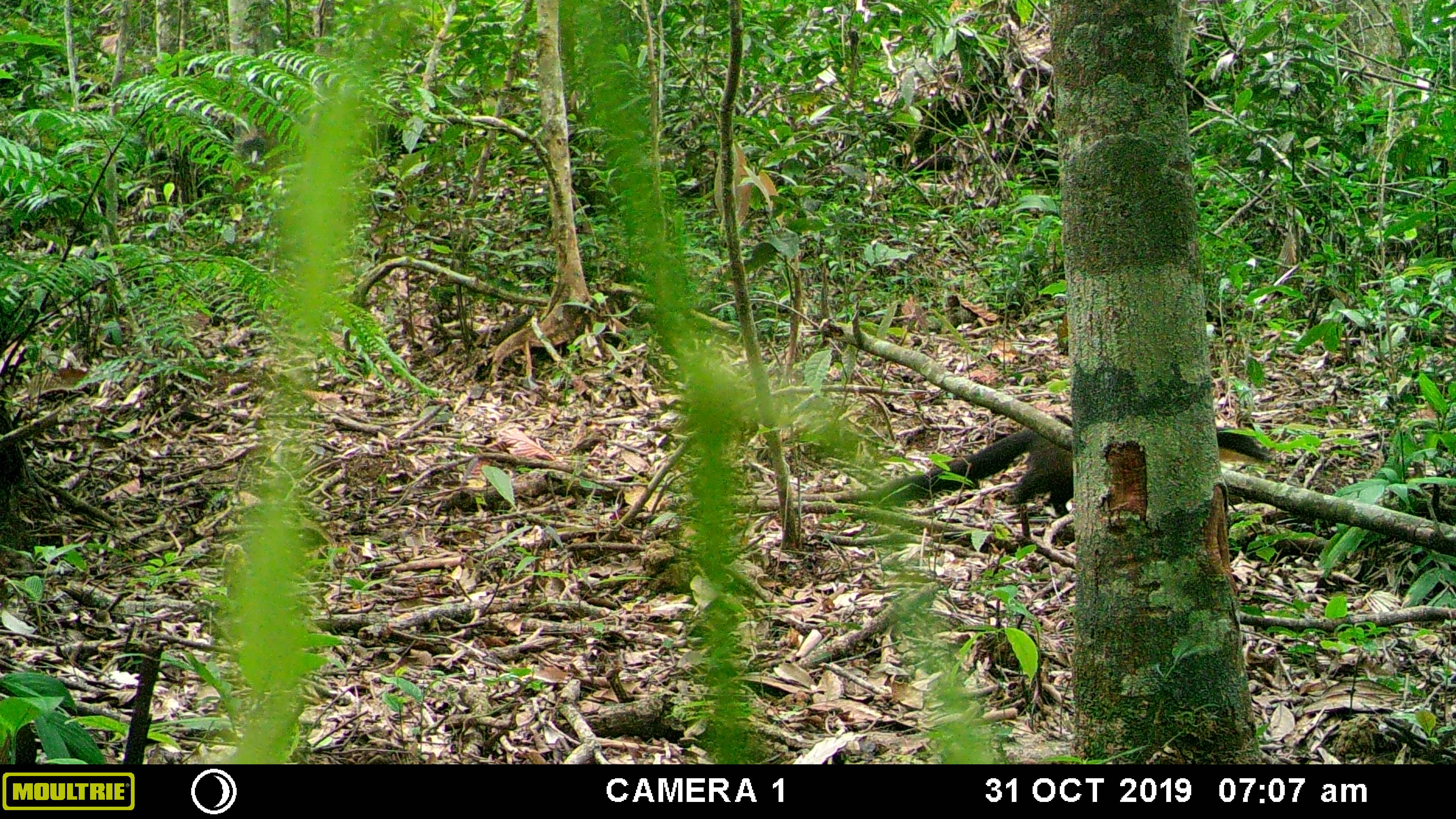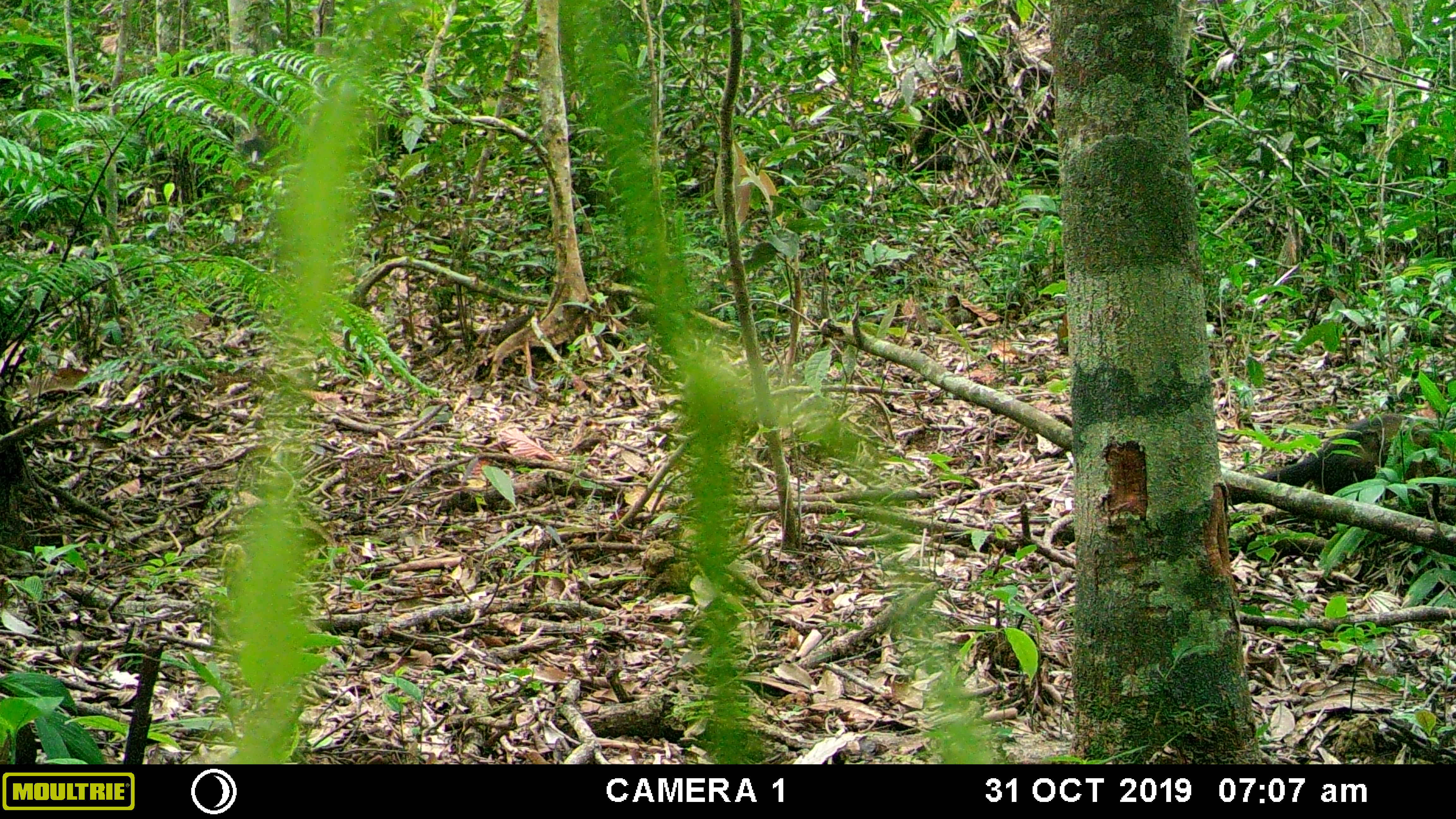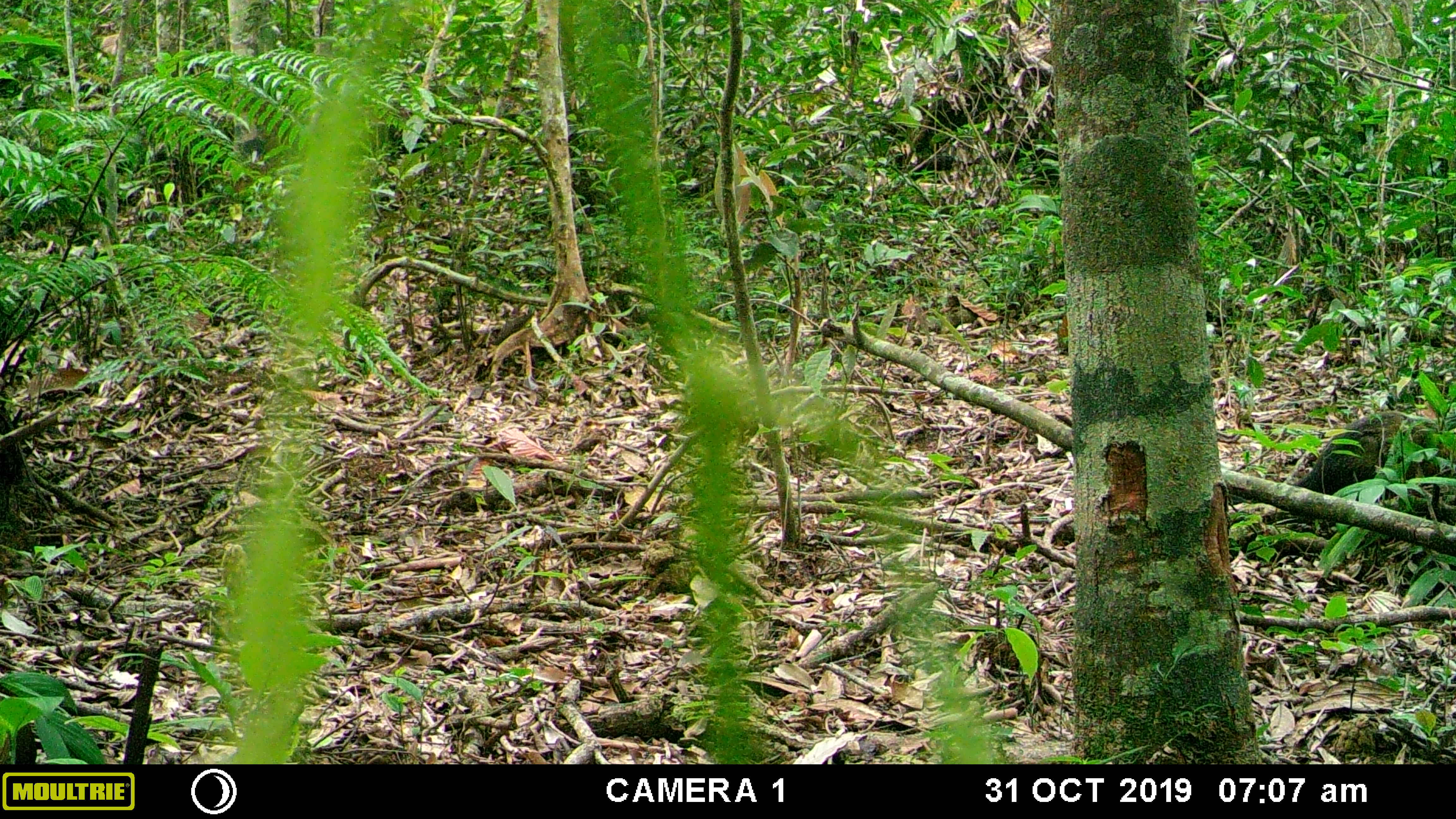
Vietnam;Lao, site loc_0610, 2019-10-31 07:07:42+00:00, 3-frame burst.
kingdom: Animalia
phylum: Chordata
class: Mammalia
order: Carnivora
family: Mustelidae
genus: Martes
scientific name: Martes flavigula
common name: yellow-throated marten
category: yellow throated marten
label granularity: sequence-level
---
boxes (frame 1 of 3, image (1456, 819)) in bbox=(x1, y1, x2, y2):
yellow throated marten: bbox=(835, 411, 1272, 541)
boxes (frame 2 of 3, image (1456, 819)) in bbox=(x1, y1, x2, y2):
yellow throated marten: bbox=(1050, 409, 1440, 549)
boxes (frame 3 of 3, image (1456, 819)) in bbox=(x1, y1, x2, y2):
yellow throated marten: bbox=(1044, 407, 1454, 549)